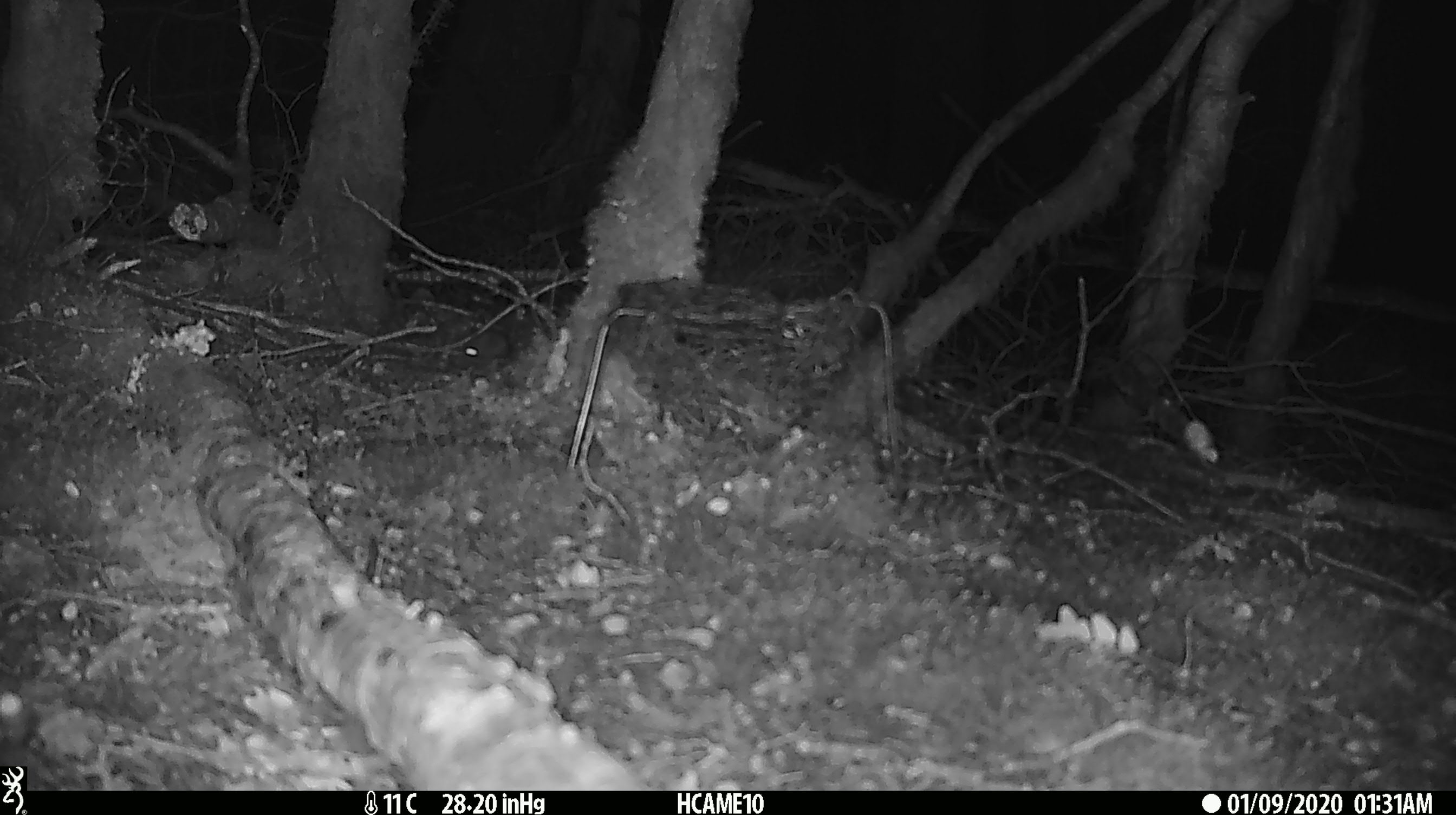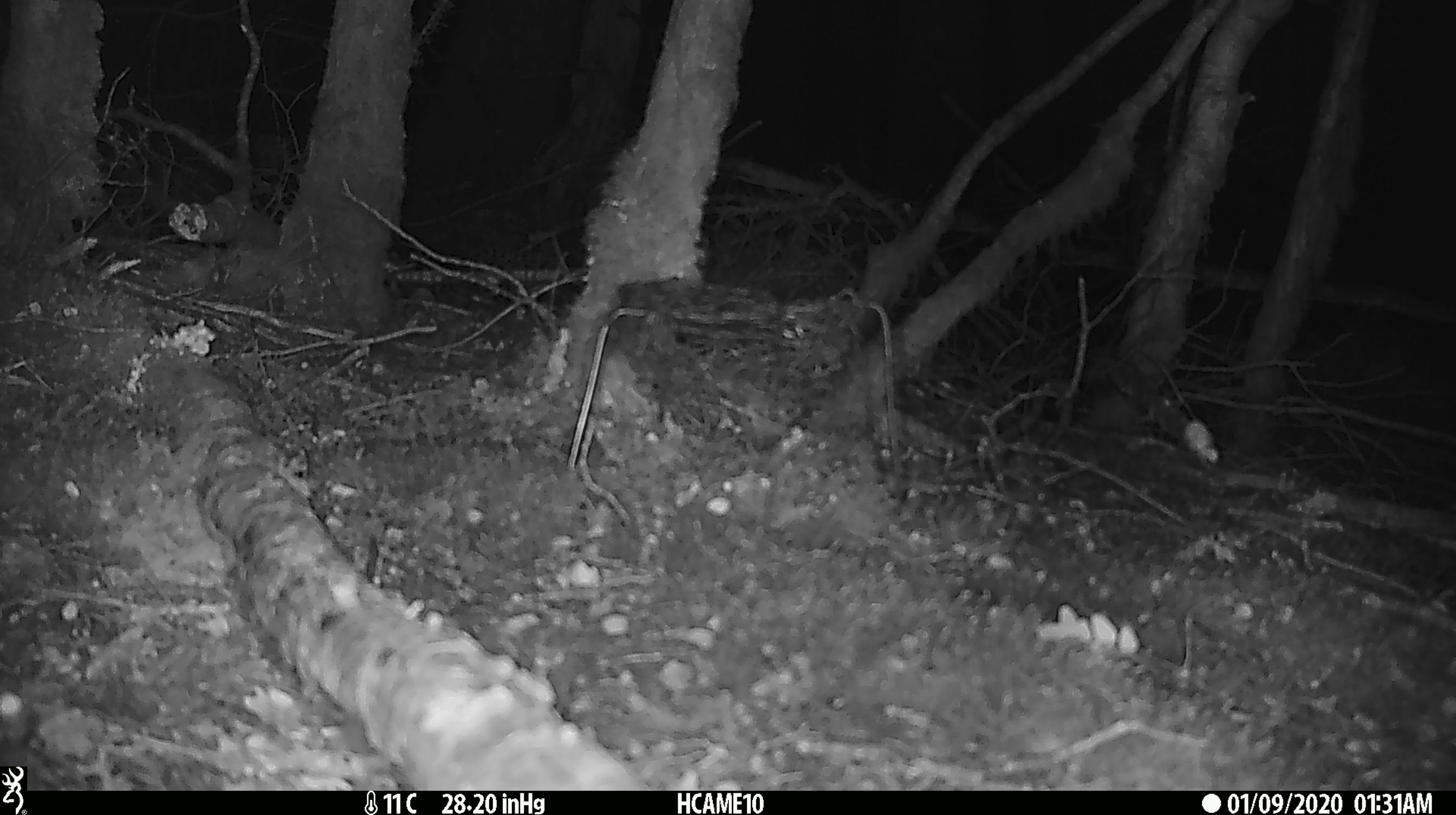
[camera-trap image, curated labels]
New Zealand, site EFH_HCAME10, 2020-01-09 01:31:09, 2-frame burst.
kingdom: Animalia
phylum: Chordata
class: Mammalia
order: Rodentia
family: Muridae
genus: Mus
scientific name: Mus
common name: mouse